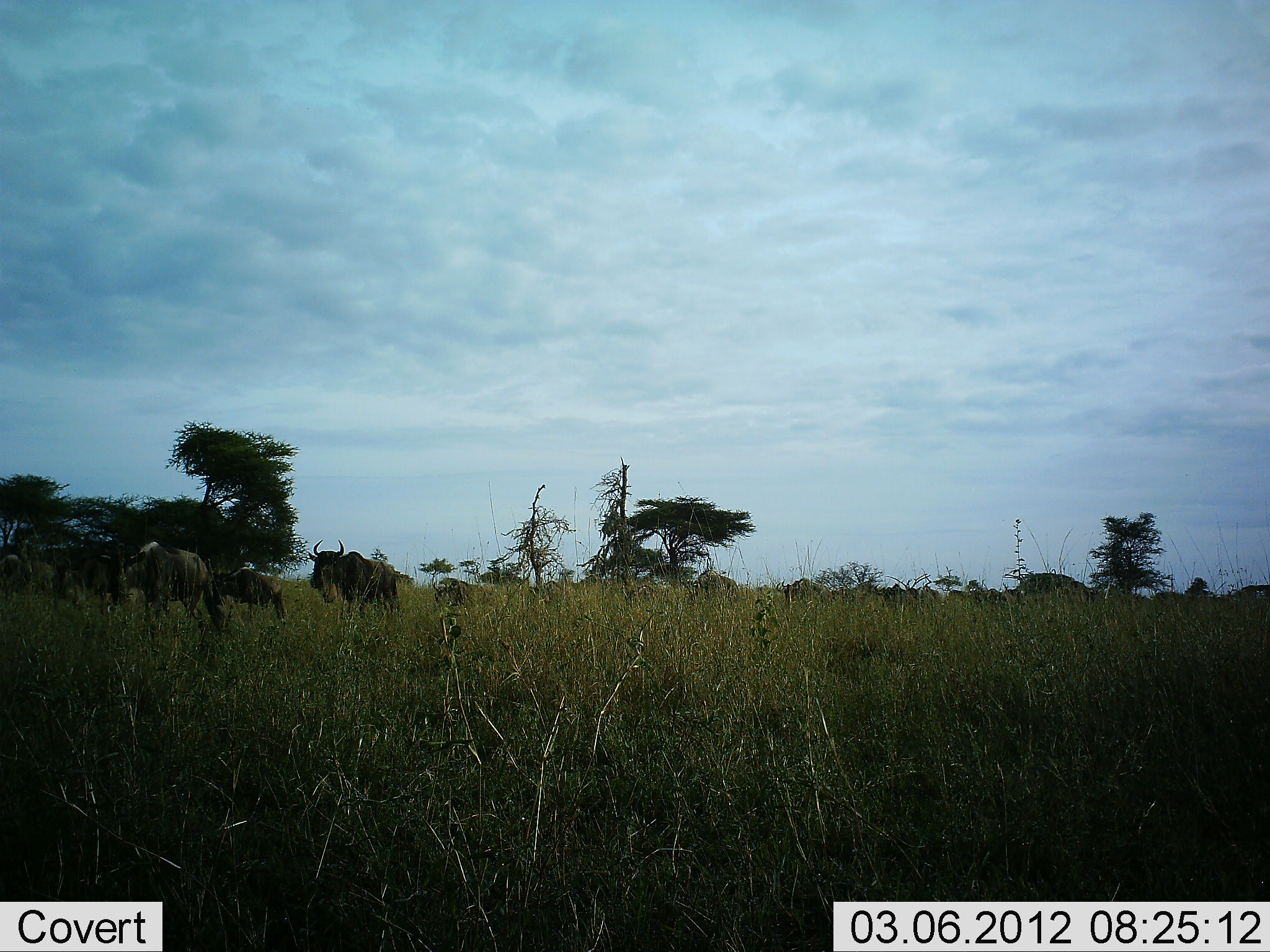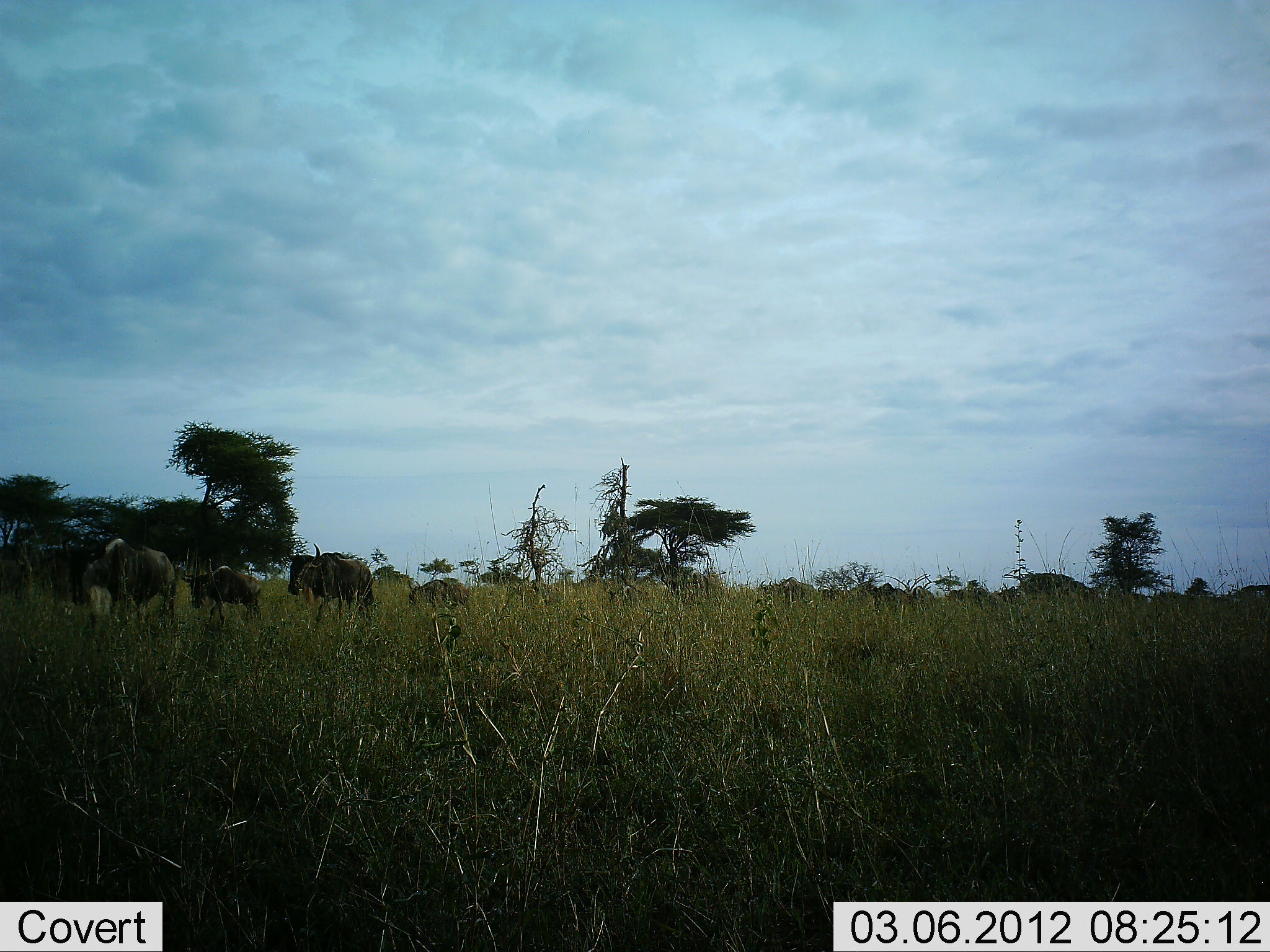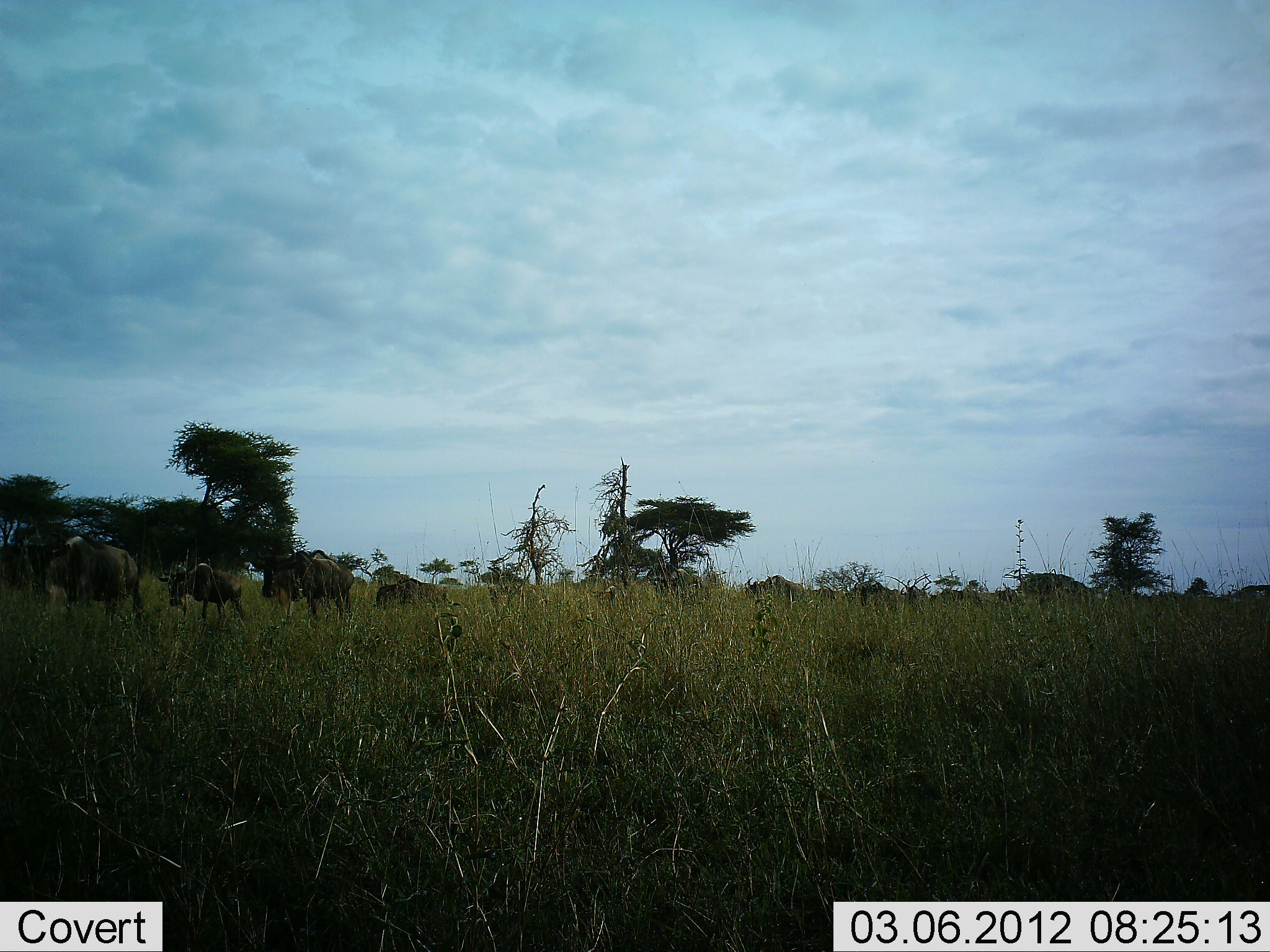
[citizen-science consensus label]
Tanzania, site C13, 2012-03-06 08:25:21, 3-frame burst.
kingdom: Animalia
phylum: Chordata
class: Mammalia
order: Artiodactyla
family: Bovidae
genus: Connochaetes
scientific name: Connochaetes taurinus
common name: blue wildebeest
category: wildebeest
Wildebeest (blue wildebeest) (Connochaetes taurinus), count 11-50. Behavior (volunteer vote fractions): standing 0%, resting 0%, moving 100%, interacting 0%. Young present (vote fraction): 29%. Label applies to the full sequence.